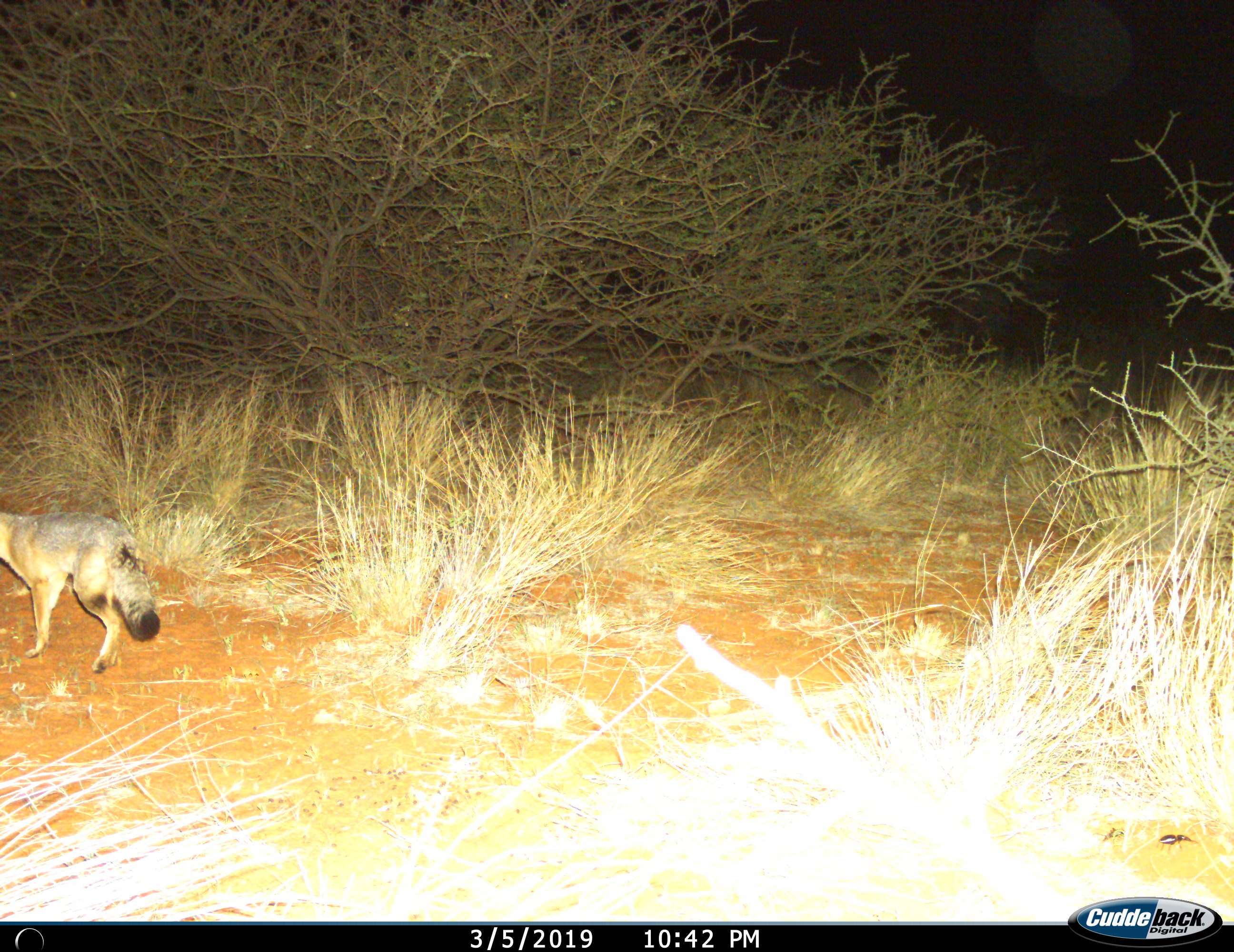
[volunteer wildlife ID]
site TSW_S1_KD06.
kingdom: Animalia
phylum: Chordata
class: Mammalia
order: Carnivora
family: Canidae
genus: Lupulella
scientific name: Lupulella mesomelas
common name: black-backed jackal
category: jackalblackbacked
Jackalblackbacked (black-backed jackal) (Lupulella mesomelas), count 1. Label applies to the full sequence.